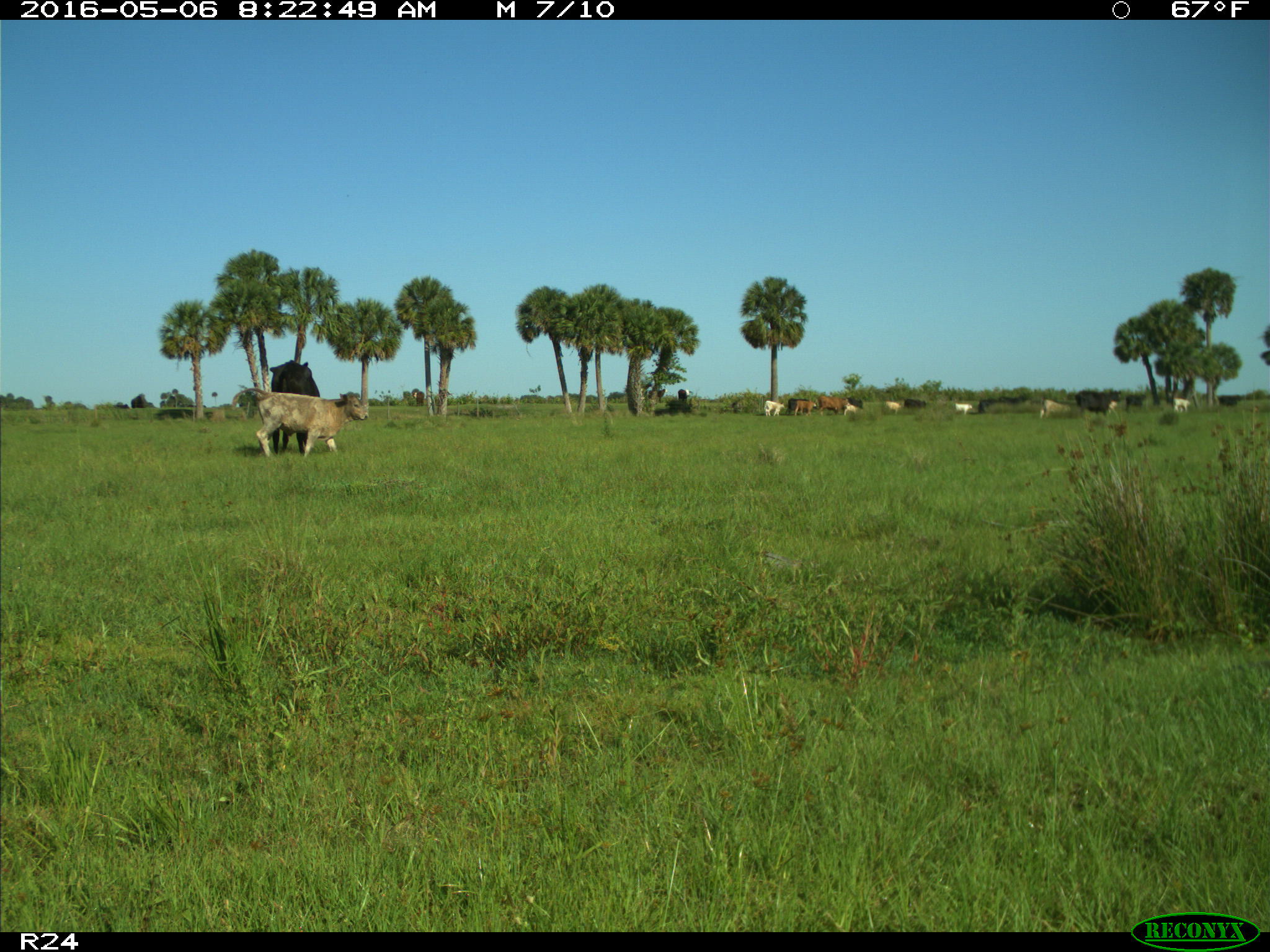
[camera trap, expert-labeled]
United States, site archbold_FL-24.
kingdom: Animalia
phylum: Chordata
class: Mammalia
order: Artiodactyla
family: Bovidae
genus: Bos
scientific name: Bos taurus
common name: domestic cow